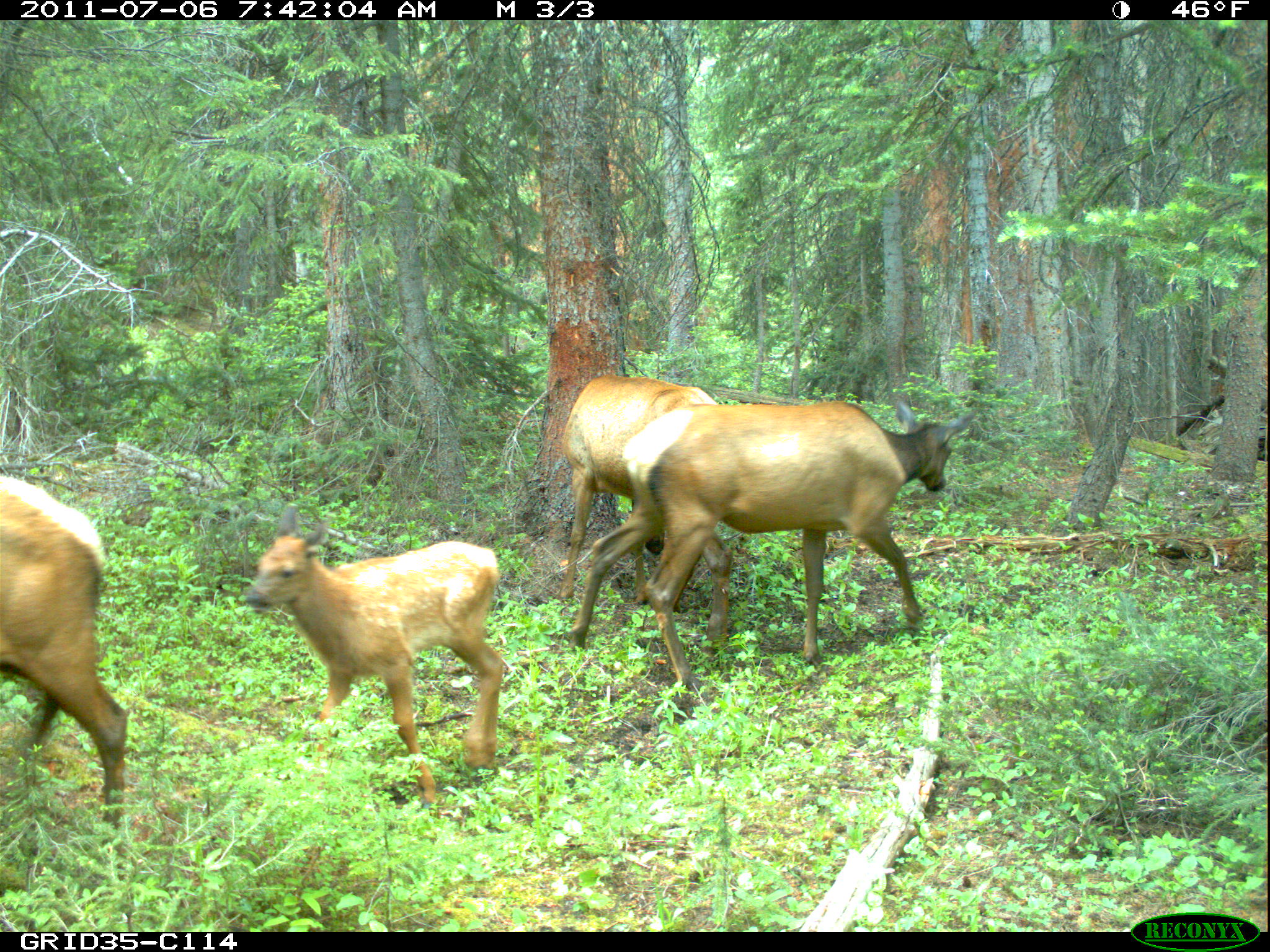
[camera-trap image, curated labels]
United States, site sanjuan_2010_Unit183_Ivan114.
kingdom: Animalia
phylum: Chordata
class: Mammalia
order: Artiodactyla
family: Cervidae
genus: Cervus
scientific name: Cervus elaphus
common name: red deer